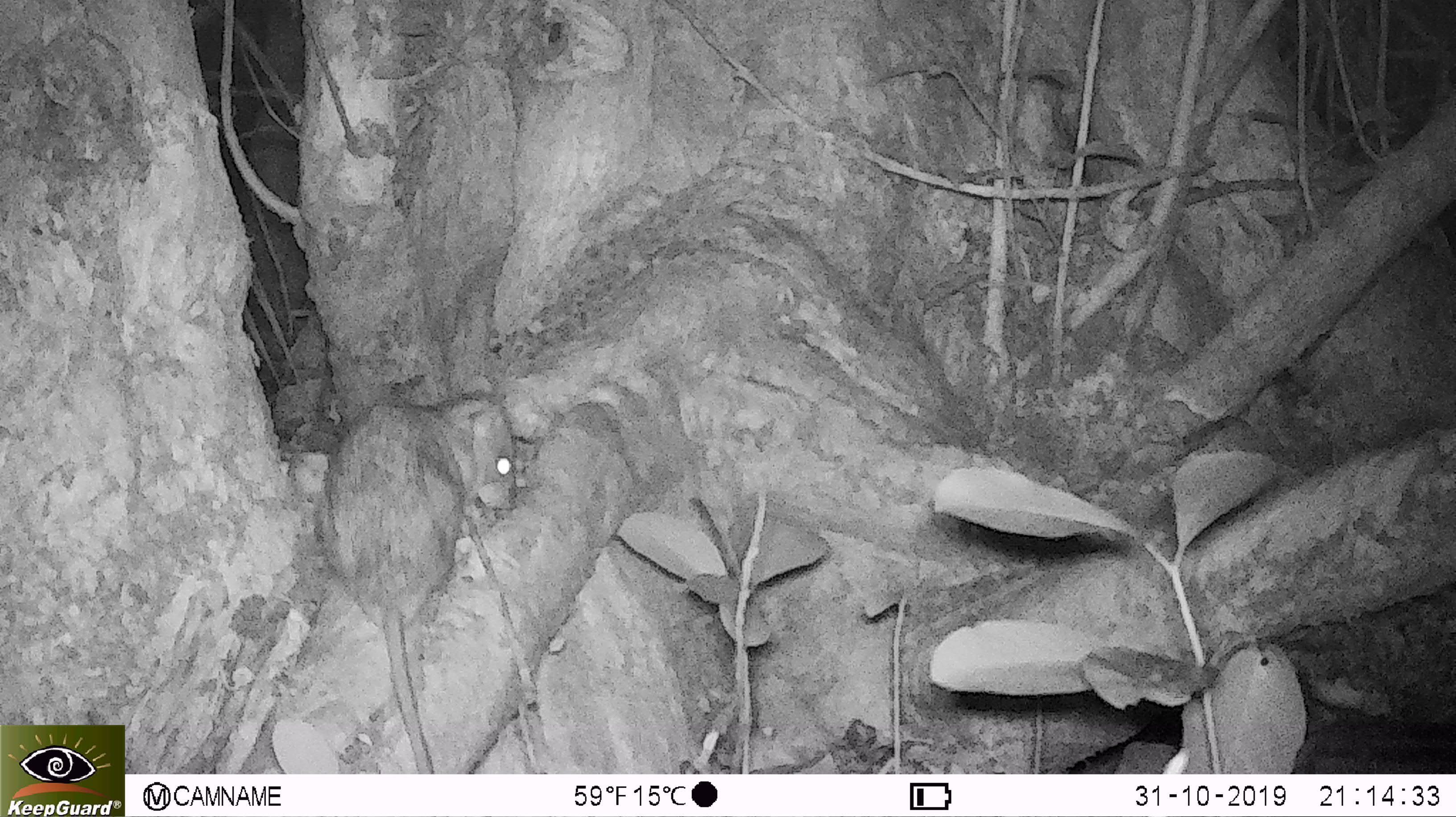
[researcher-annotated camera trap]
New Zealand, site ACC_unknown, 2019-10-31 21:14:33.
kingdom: Animalia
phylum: Chordata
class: Mammalia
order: Rodentia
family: Muridae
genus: Rattus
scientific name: Rattus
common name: rat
Rat (Rattus).